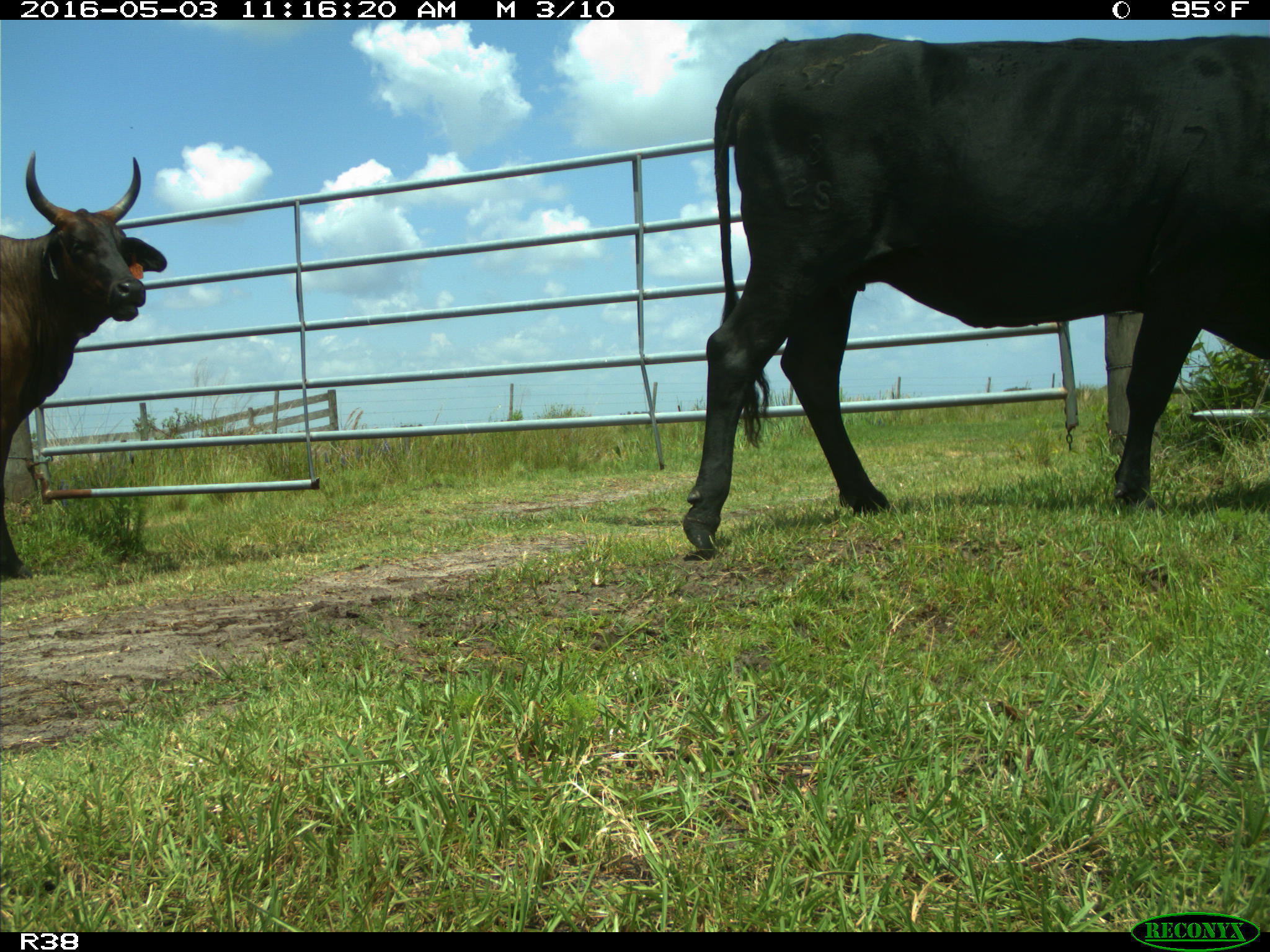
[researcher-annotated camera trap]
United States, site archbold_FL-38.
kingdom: Animalia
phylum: Chordata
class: Mammalia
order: Artiodactyla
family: Bovidae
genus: Bos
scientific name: Bos taurus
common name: domestic cow